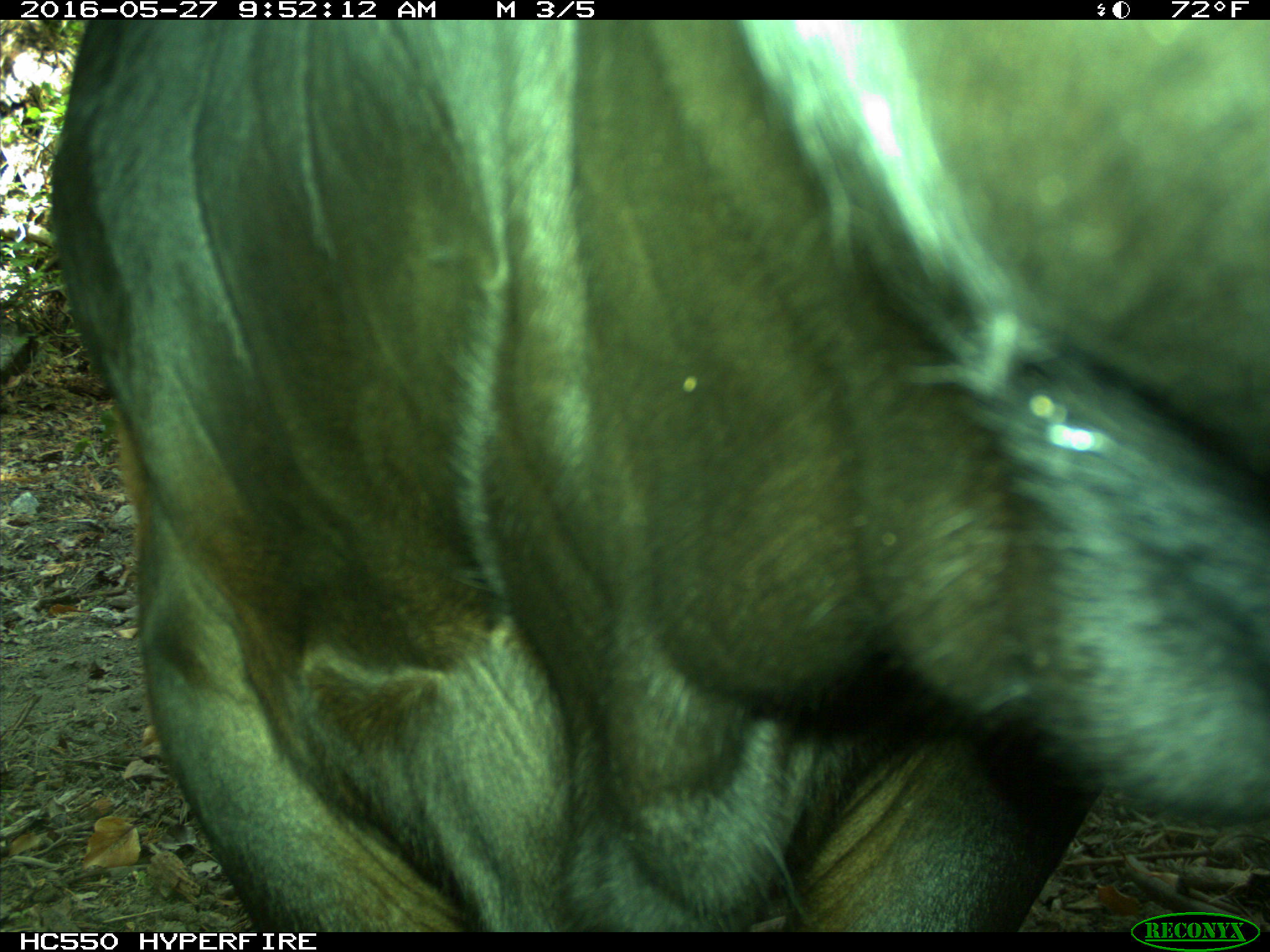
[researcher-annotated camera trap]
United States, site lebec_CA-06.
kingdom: Animalia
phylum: Chordata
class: Mammalia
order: Artiodactyla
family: Bovidae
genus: Bos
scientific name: Bos taurus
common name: domestic cow